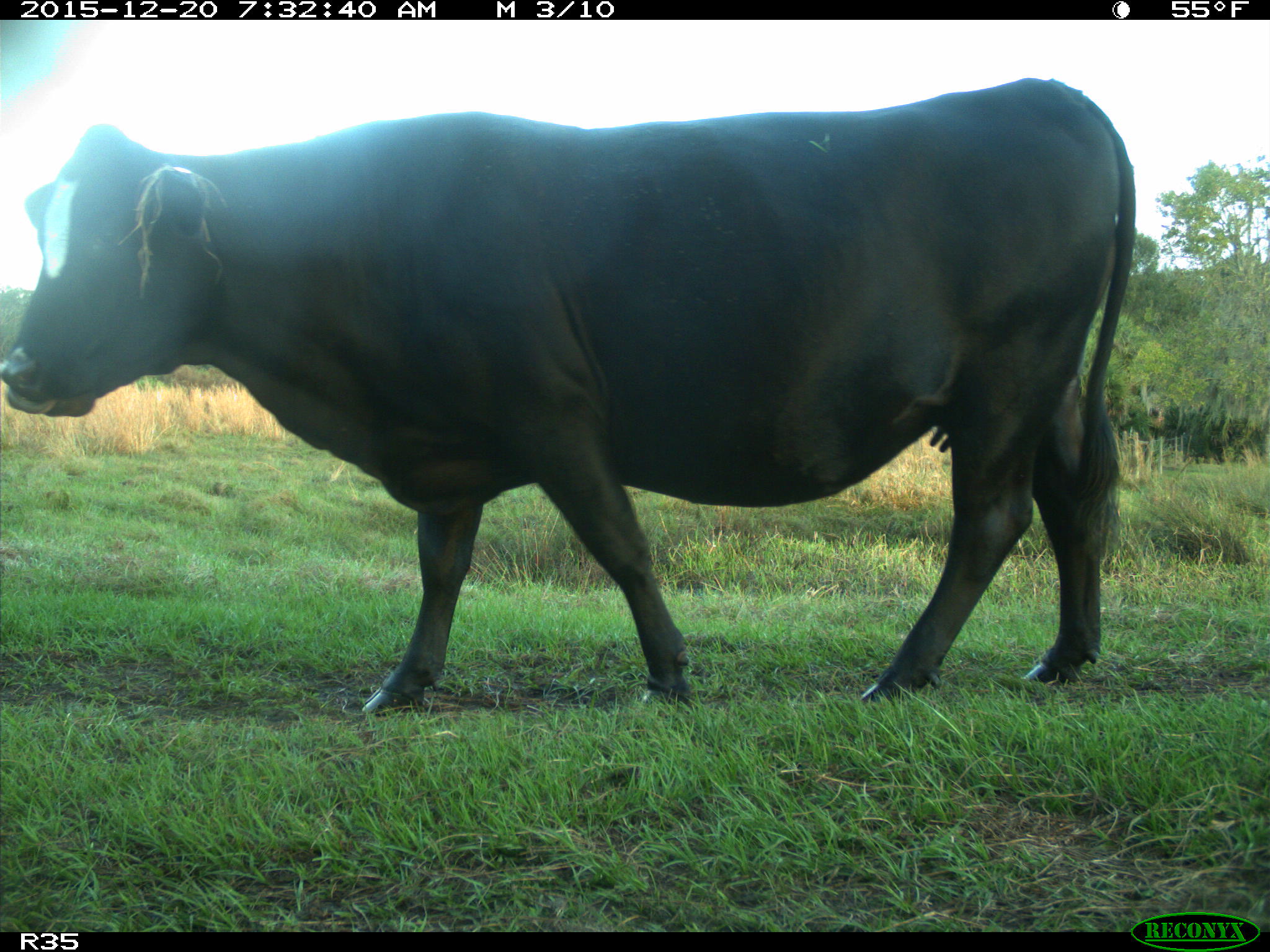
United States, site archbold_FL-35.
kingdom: Animalia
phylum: Chordata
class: Mammalia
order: Artiodactyla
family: Bovidae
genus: Bos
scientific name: Bos taurus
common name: domestic cow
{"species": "Bos taurus (domestic cow)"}